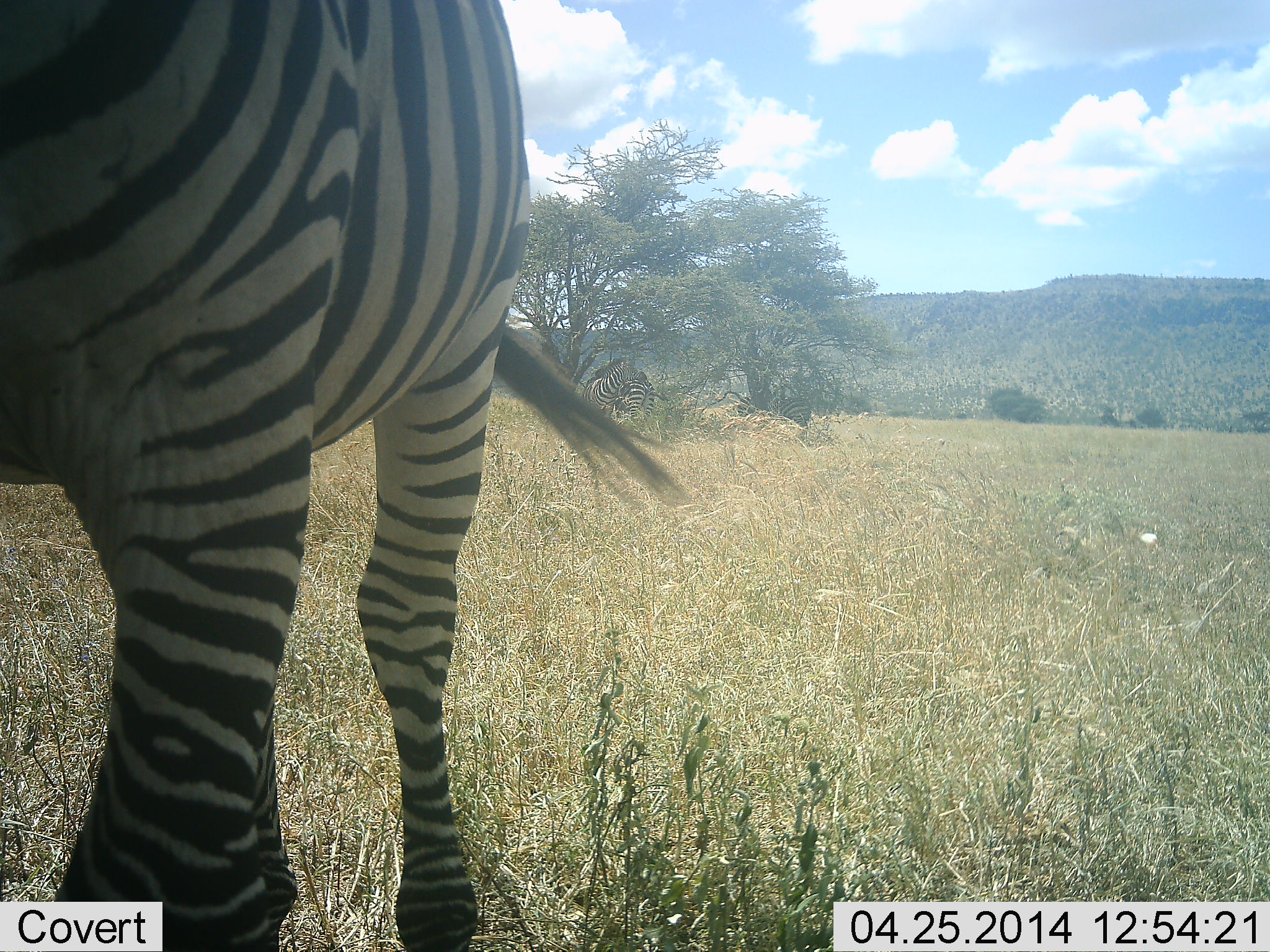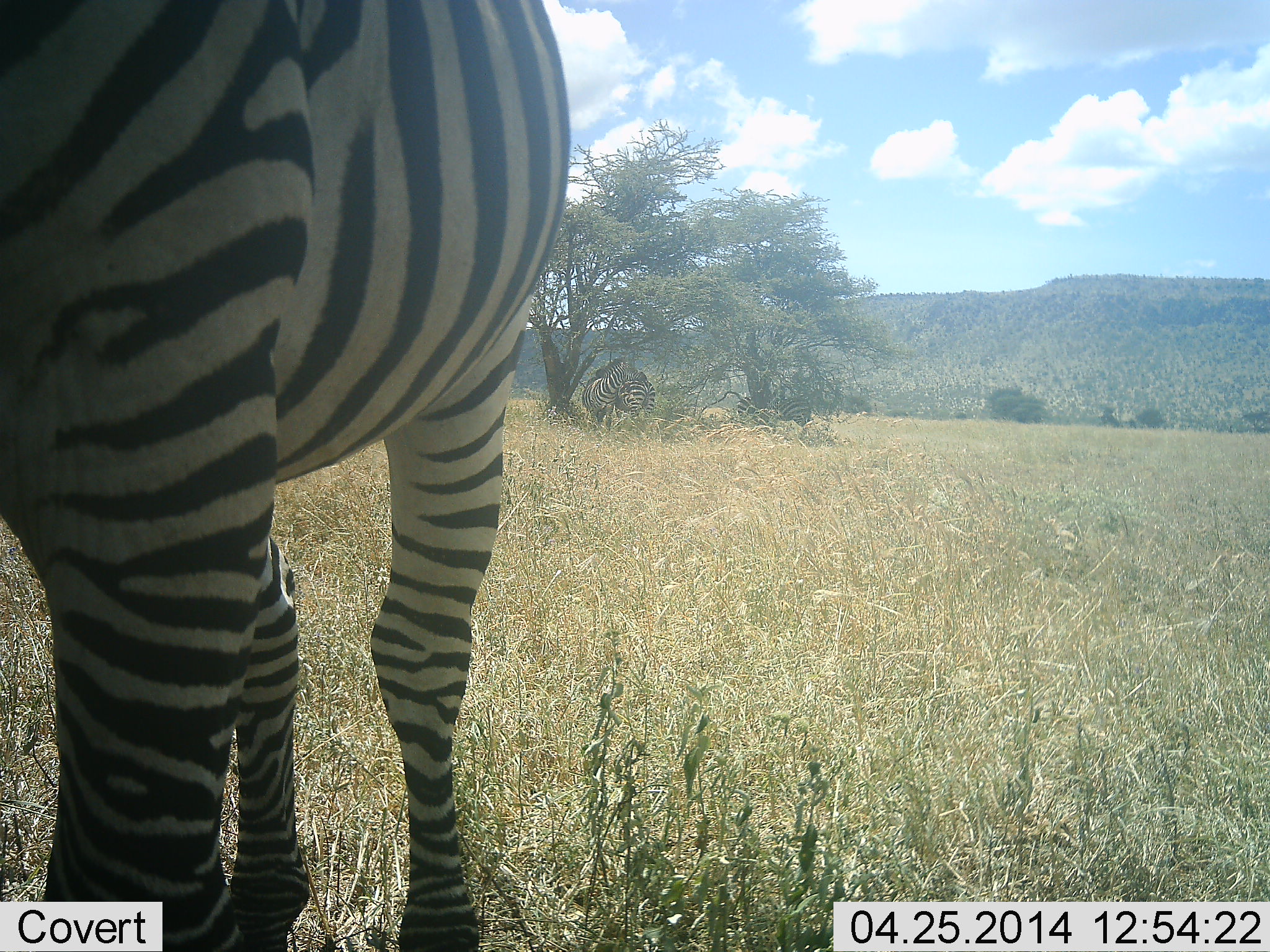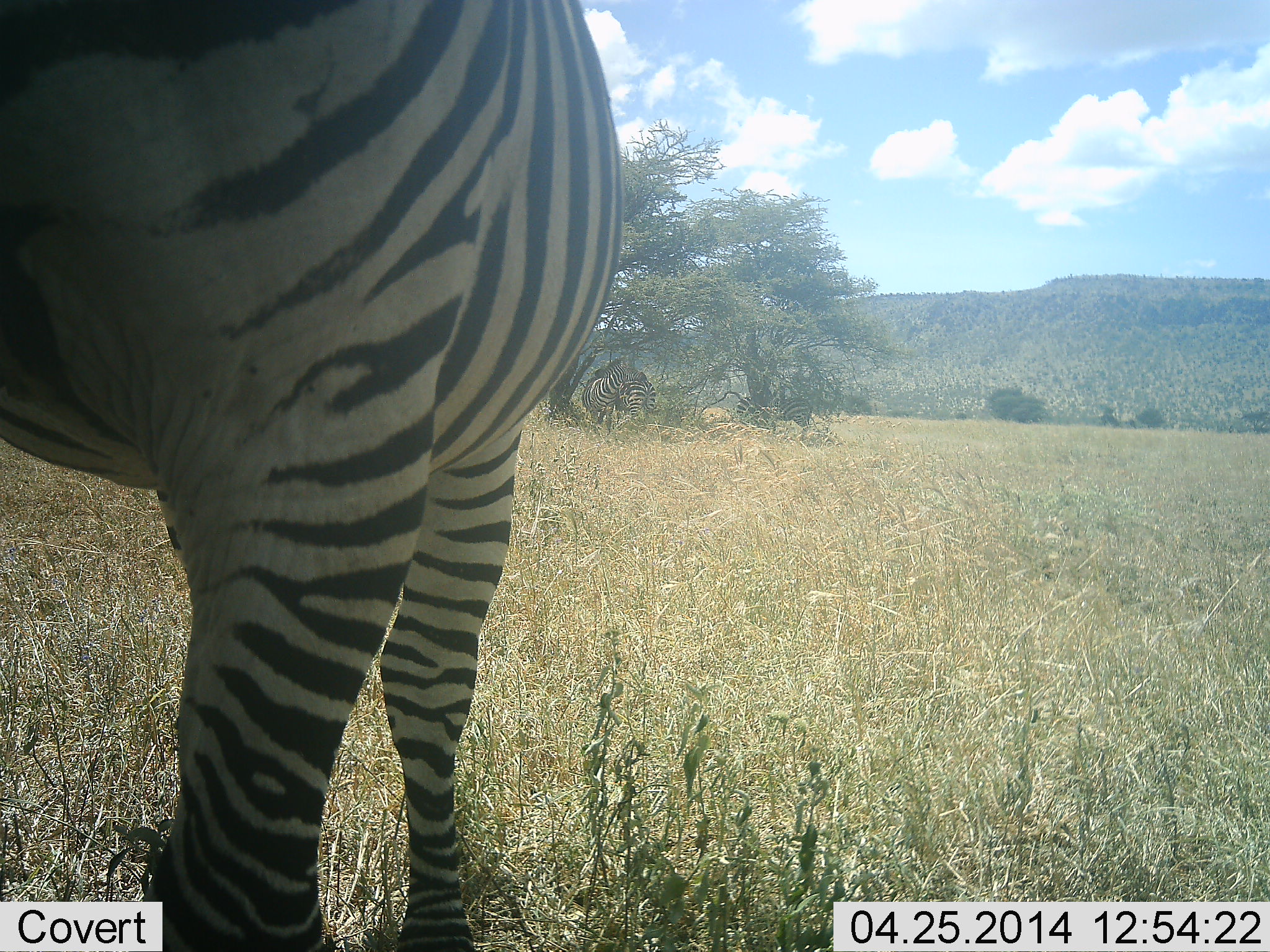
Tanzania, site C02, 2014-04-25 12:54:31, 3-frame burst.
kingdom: Animalia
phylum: Chordata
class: Mammalia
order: Perissodactyla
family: Equidae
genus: Equus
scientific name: Equus quagga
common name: plains zebra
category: zebra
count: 3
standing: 94%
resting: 6%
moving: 6%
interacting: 8%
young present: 0%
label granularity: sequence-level